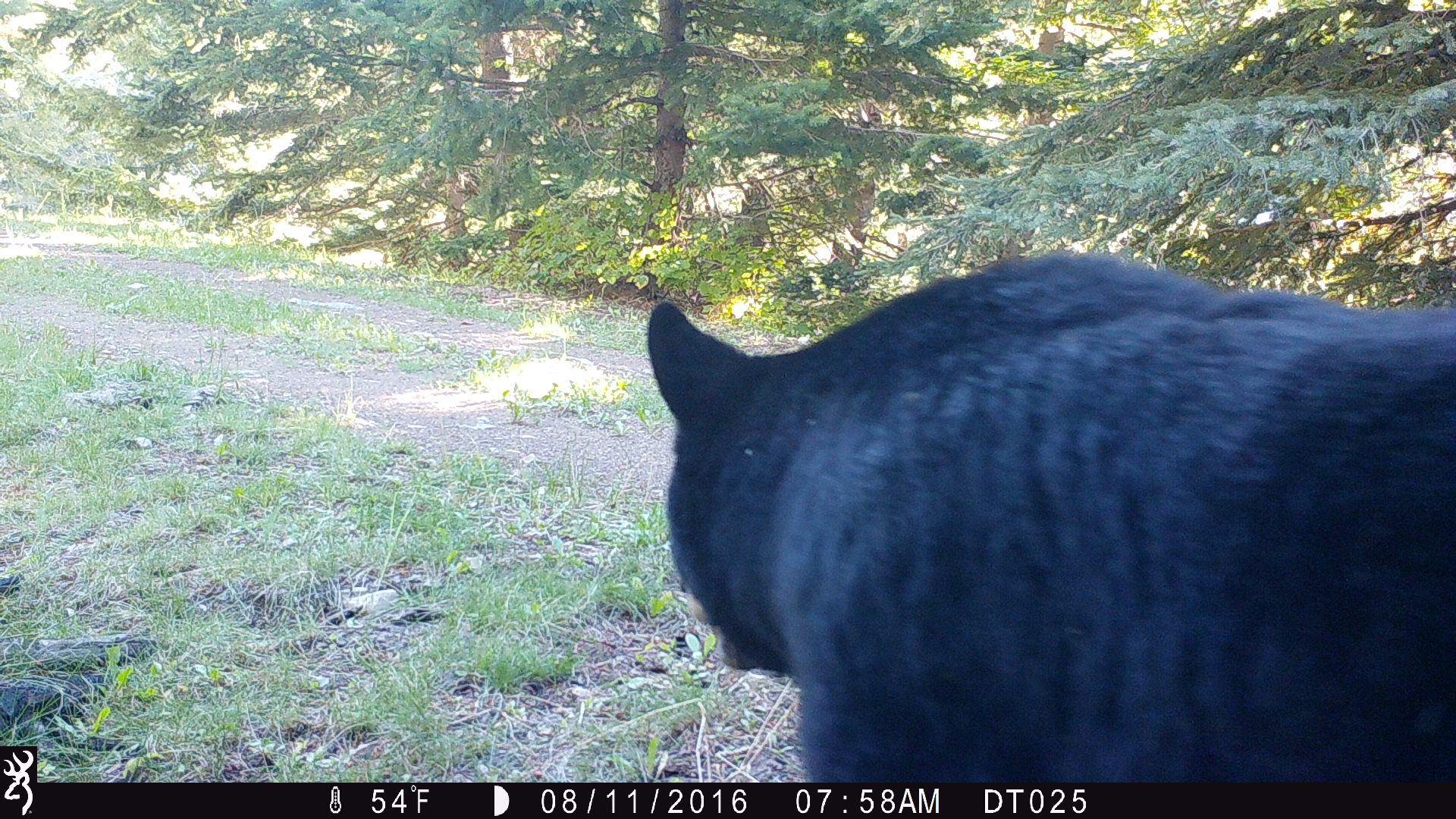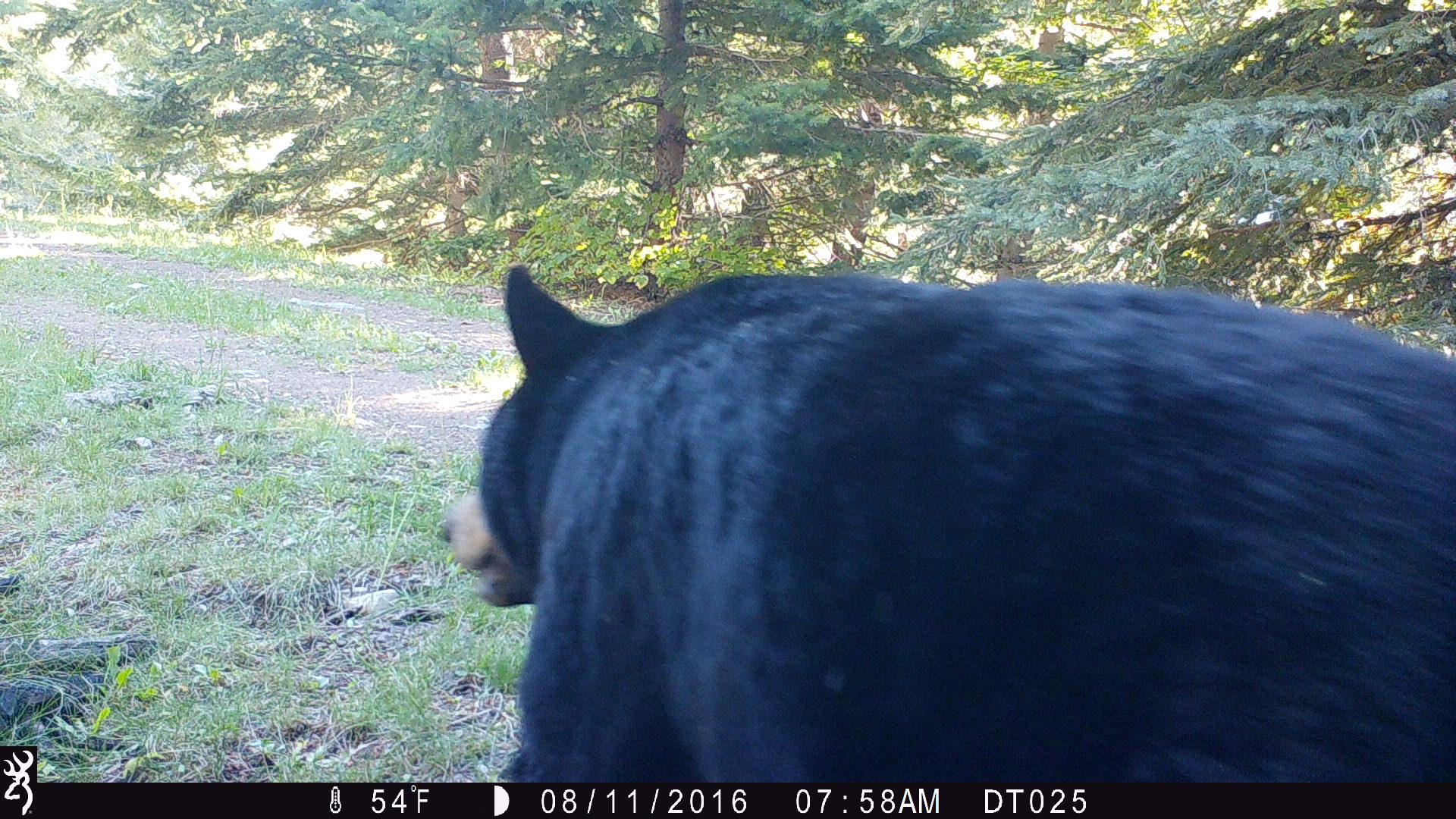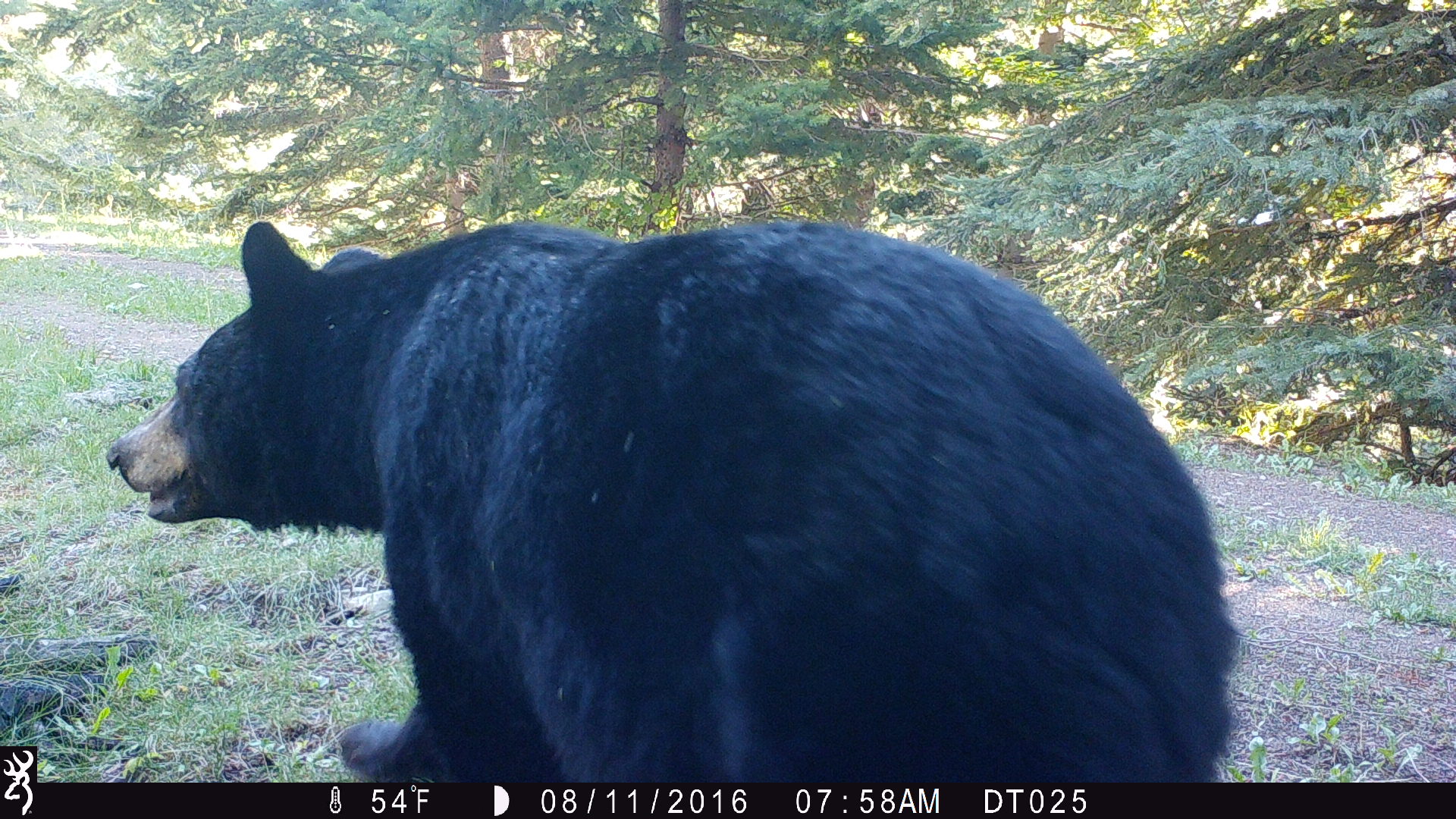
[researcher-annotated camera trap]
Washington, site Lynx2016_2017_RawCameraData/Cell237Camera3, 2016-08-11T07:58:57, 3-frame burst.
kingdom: Animalia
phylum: Chordata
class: Mammalia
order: Carnivora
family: Ursidae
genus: Ursus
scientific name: Ursus americanus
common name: american black bear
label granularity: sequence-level